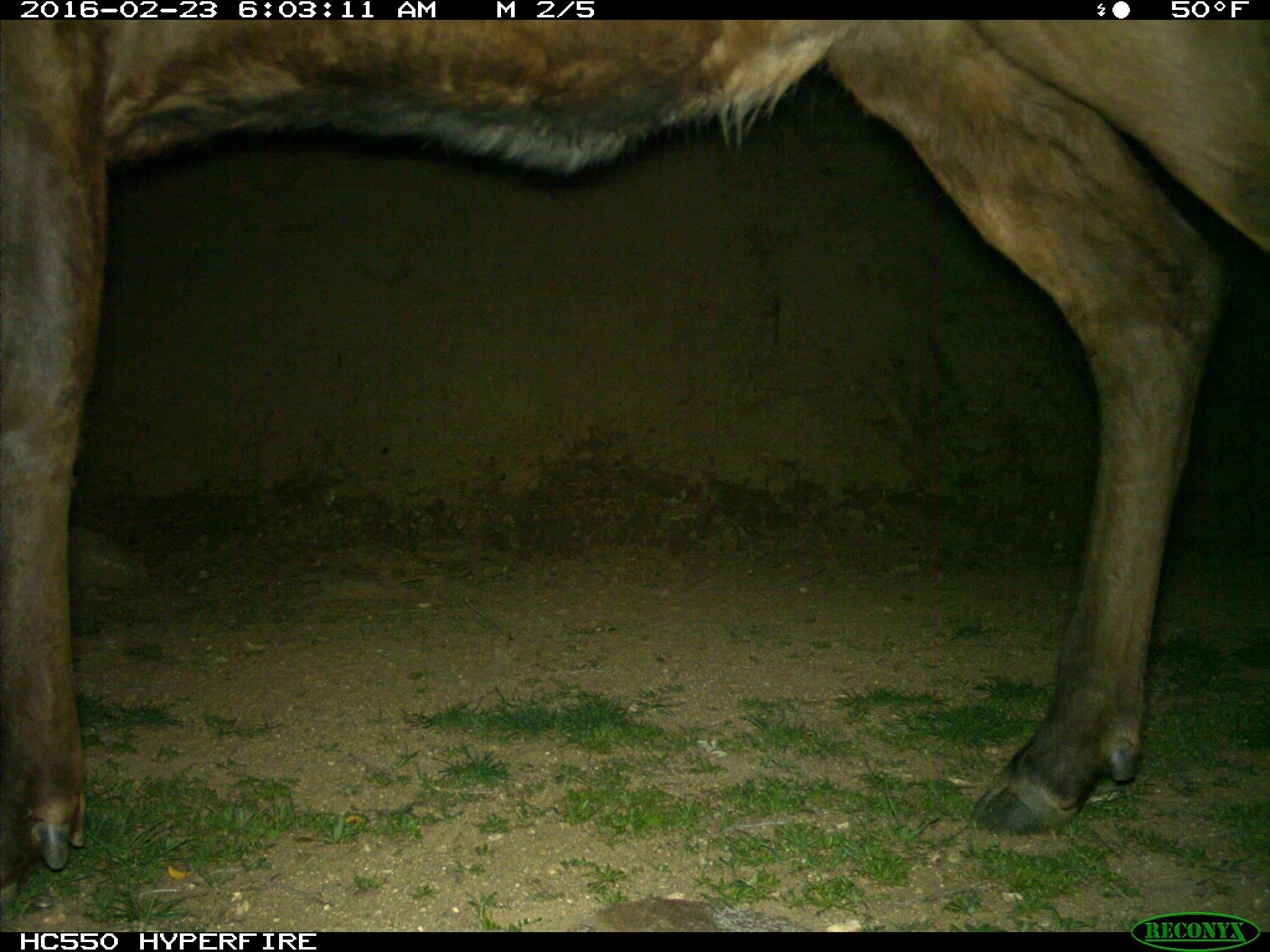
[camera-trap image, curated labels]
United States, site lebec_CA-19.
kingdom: Animalia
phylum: Chordata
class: Mammalia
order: Artiodactyla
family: Cervidae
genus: Cervus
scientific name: Cervus canadensis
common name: elk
Cervus canadensis (elk).